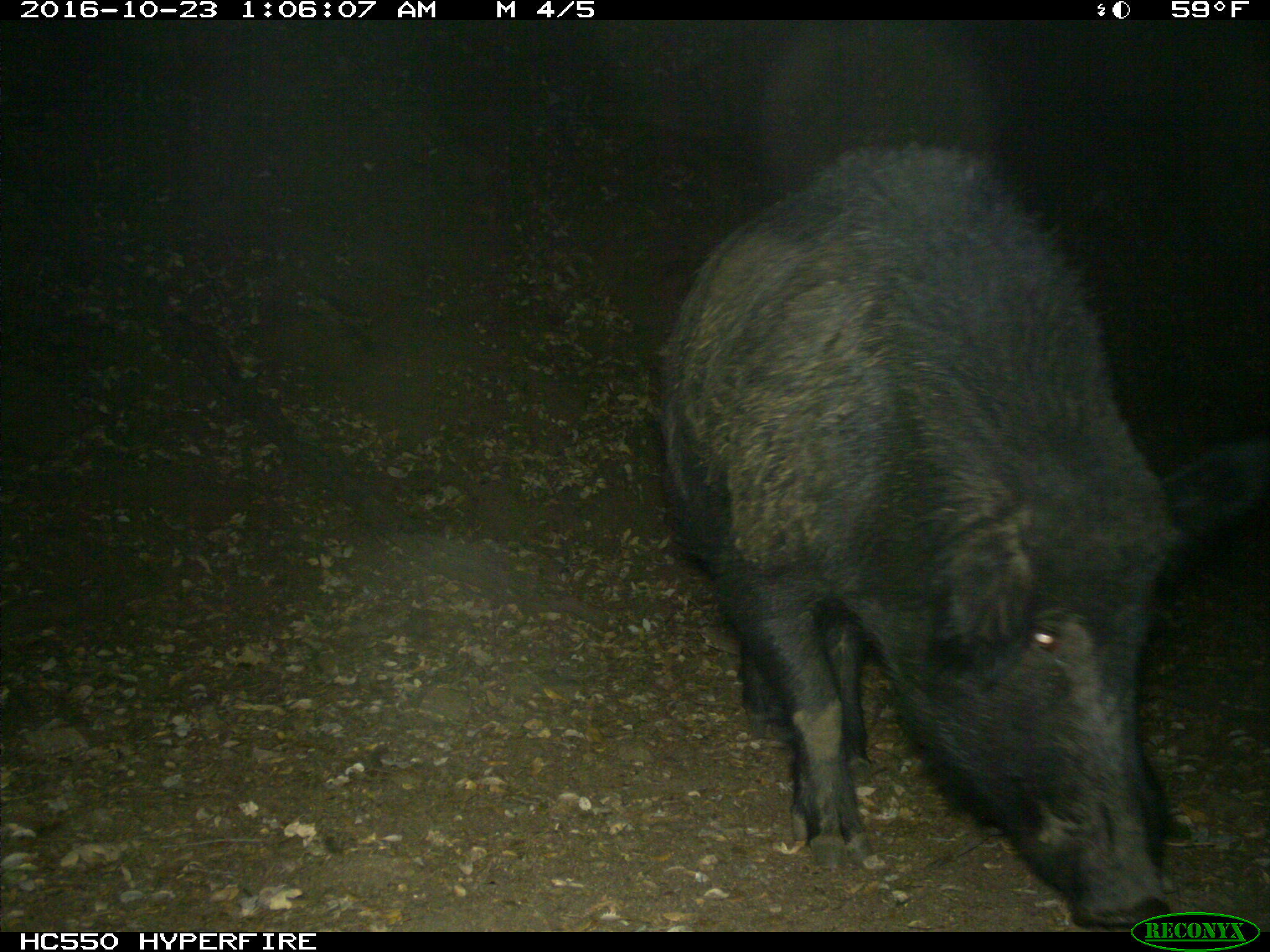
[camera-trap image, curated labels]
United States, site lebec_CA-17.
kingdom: Animalia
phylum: Chordata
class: Mammalia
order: Artiodactyla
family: Suidae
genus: Sus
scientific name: Sus scrofa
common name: wild boar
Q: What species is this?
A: Sus scrofa (wild boar).